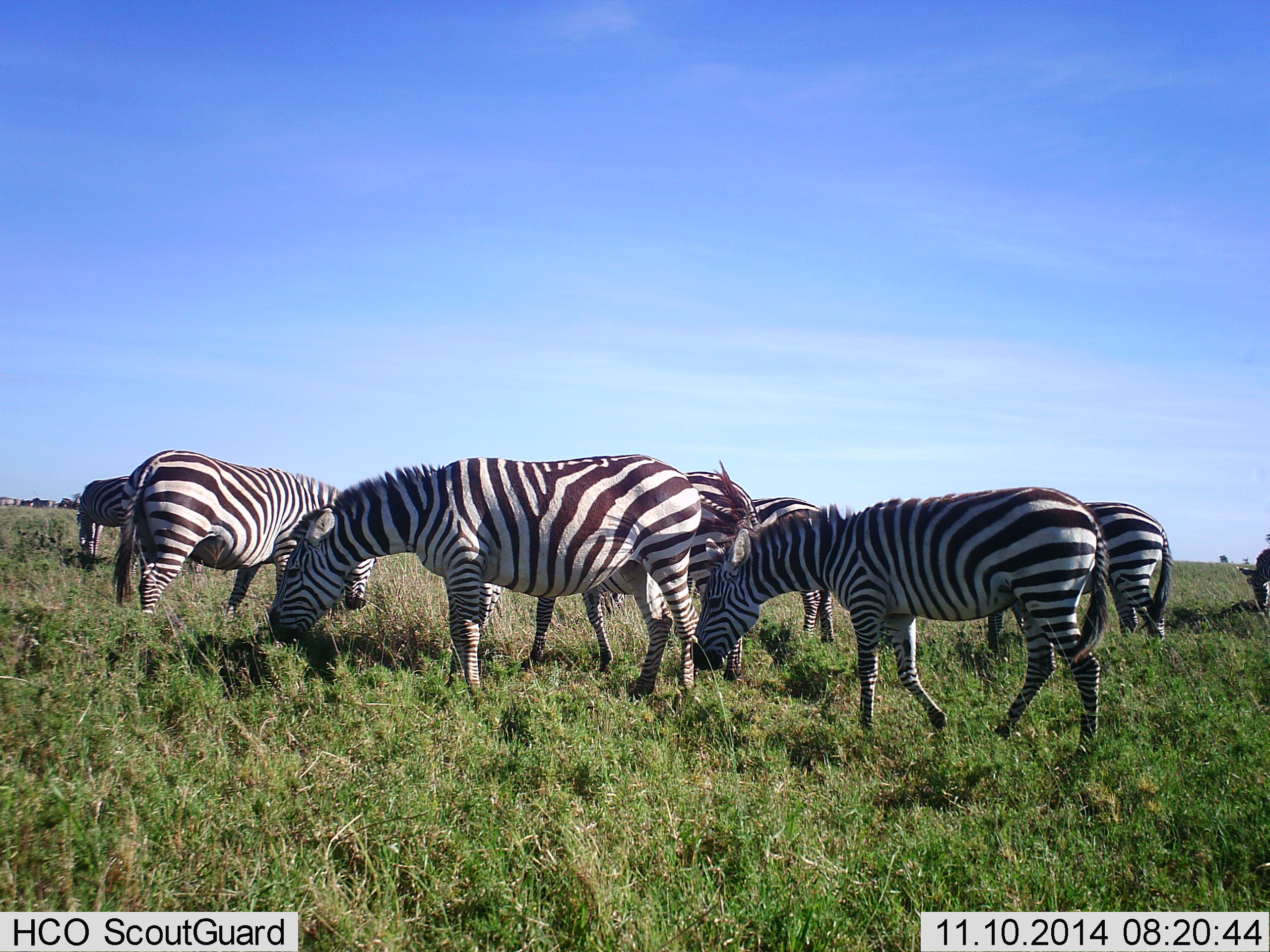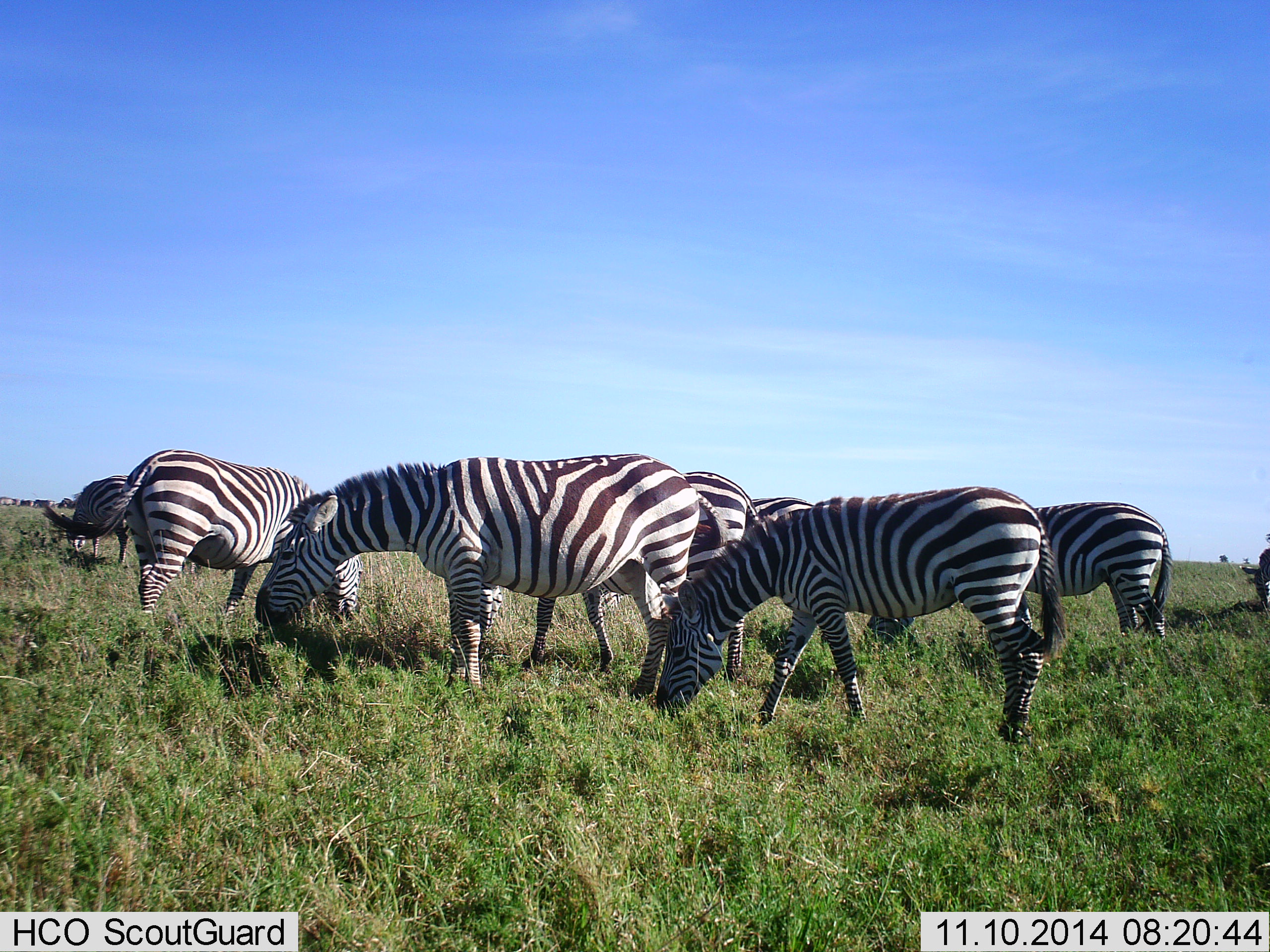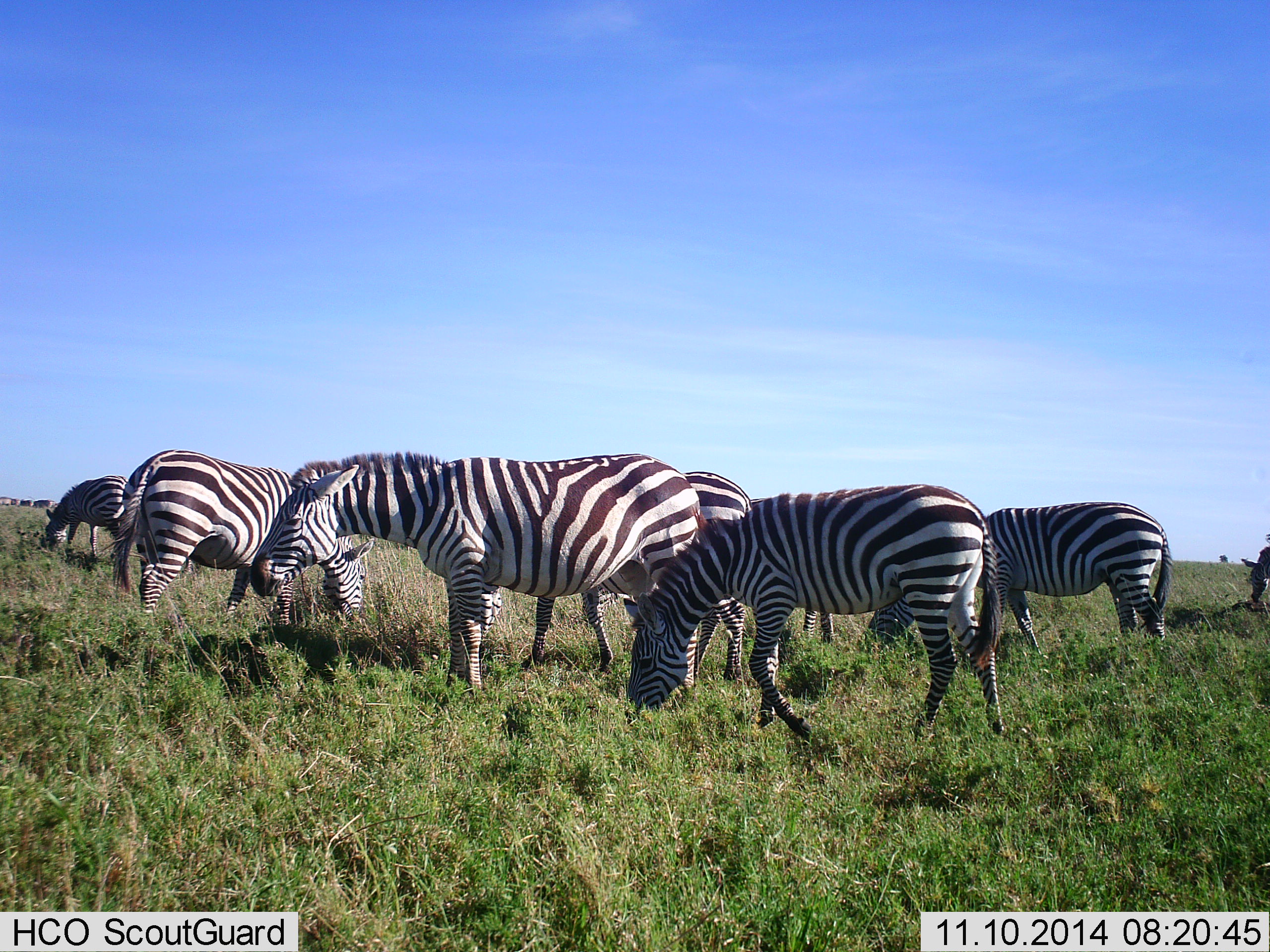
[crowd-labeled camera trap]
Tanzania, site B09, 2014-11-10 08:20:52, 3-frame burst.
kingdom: Animalia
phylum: Chordata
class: Mammalia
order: Perissodactyla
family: Equidae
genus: Equus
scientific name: Equus quagga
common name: plains zebra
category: zebra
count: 8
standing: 9%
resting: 0%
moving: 0%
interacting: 0%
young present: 0%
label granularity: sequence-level